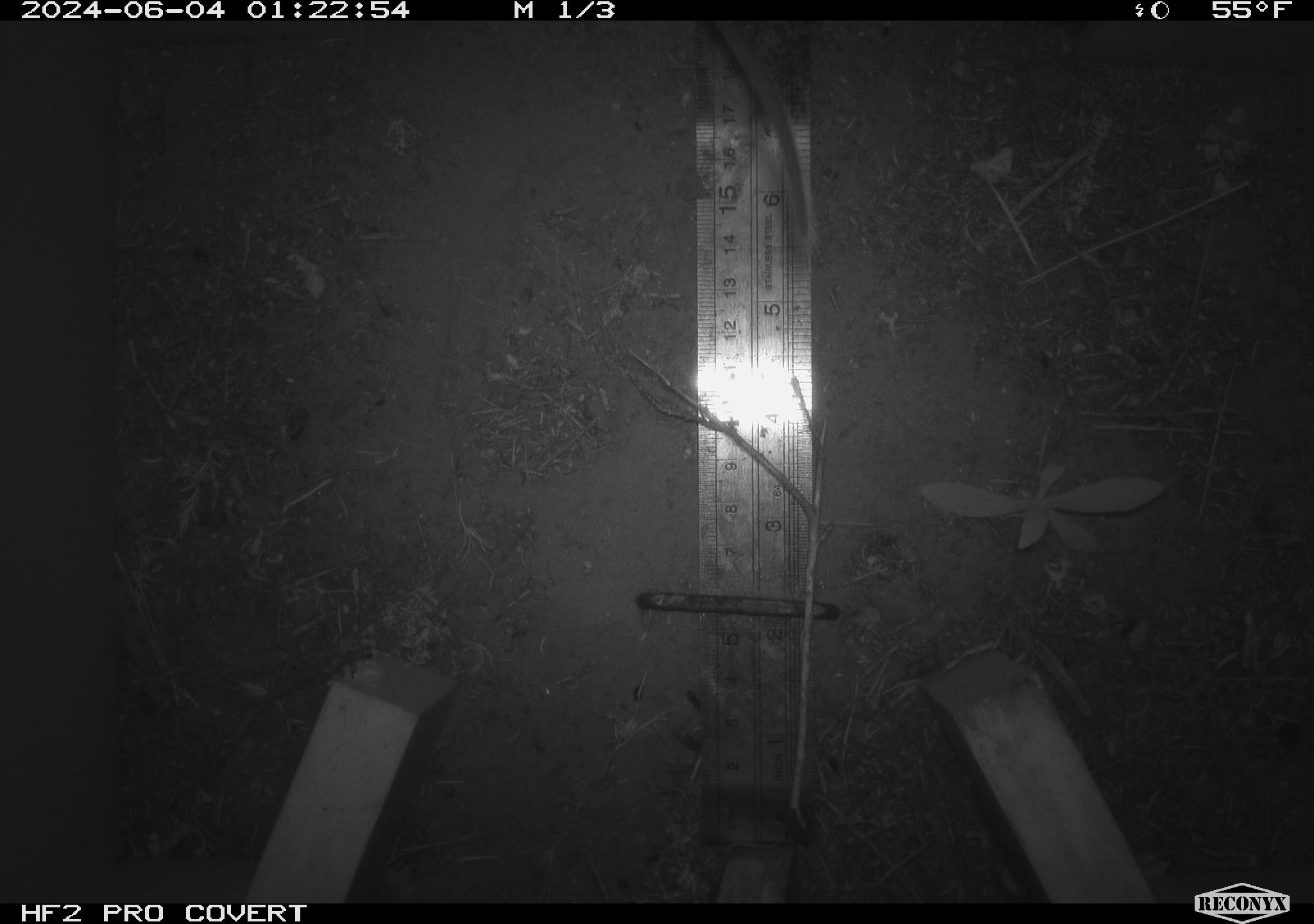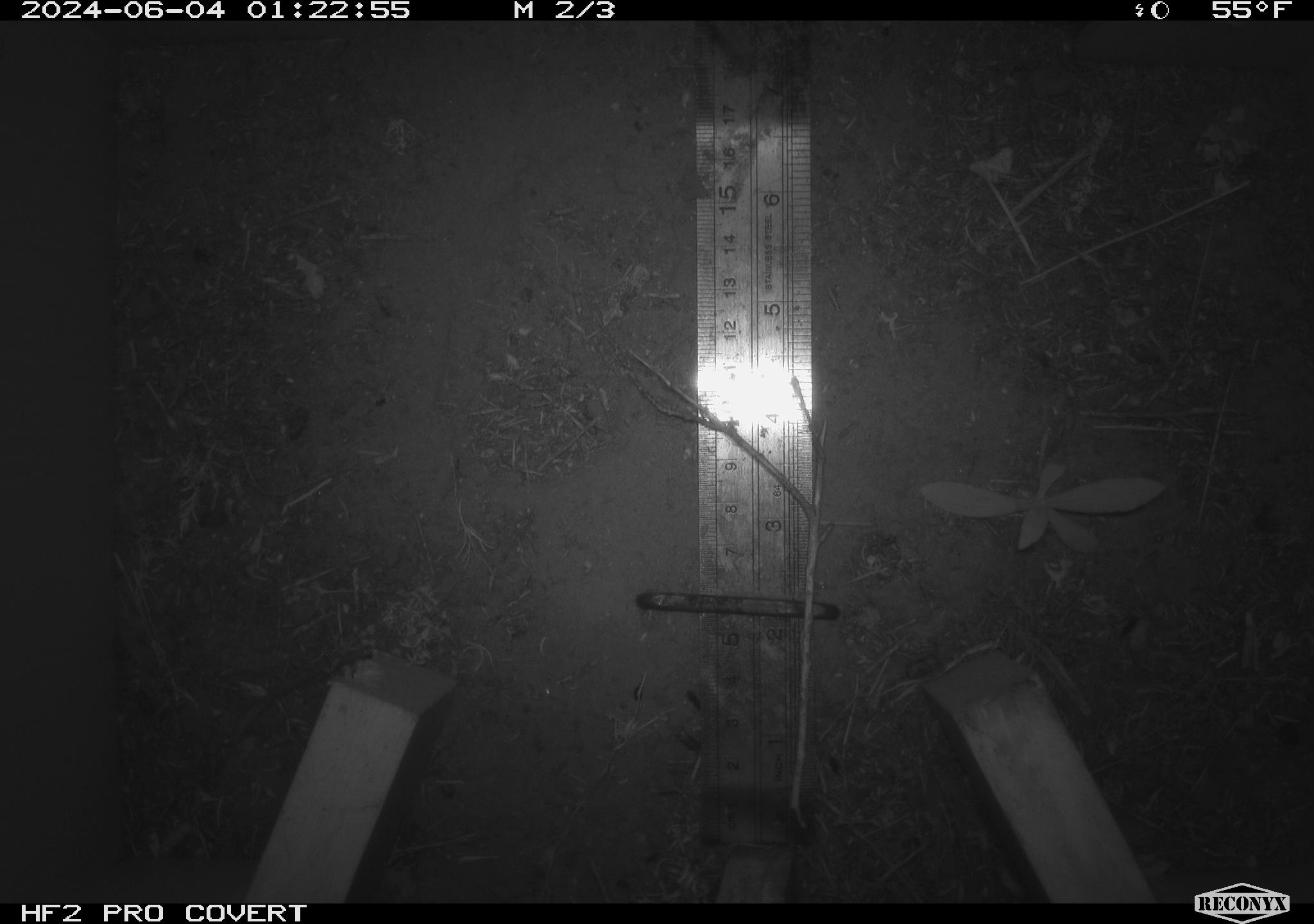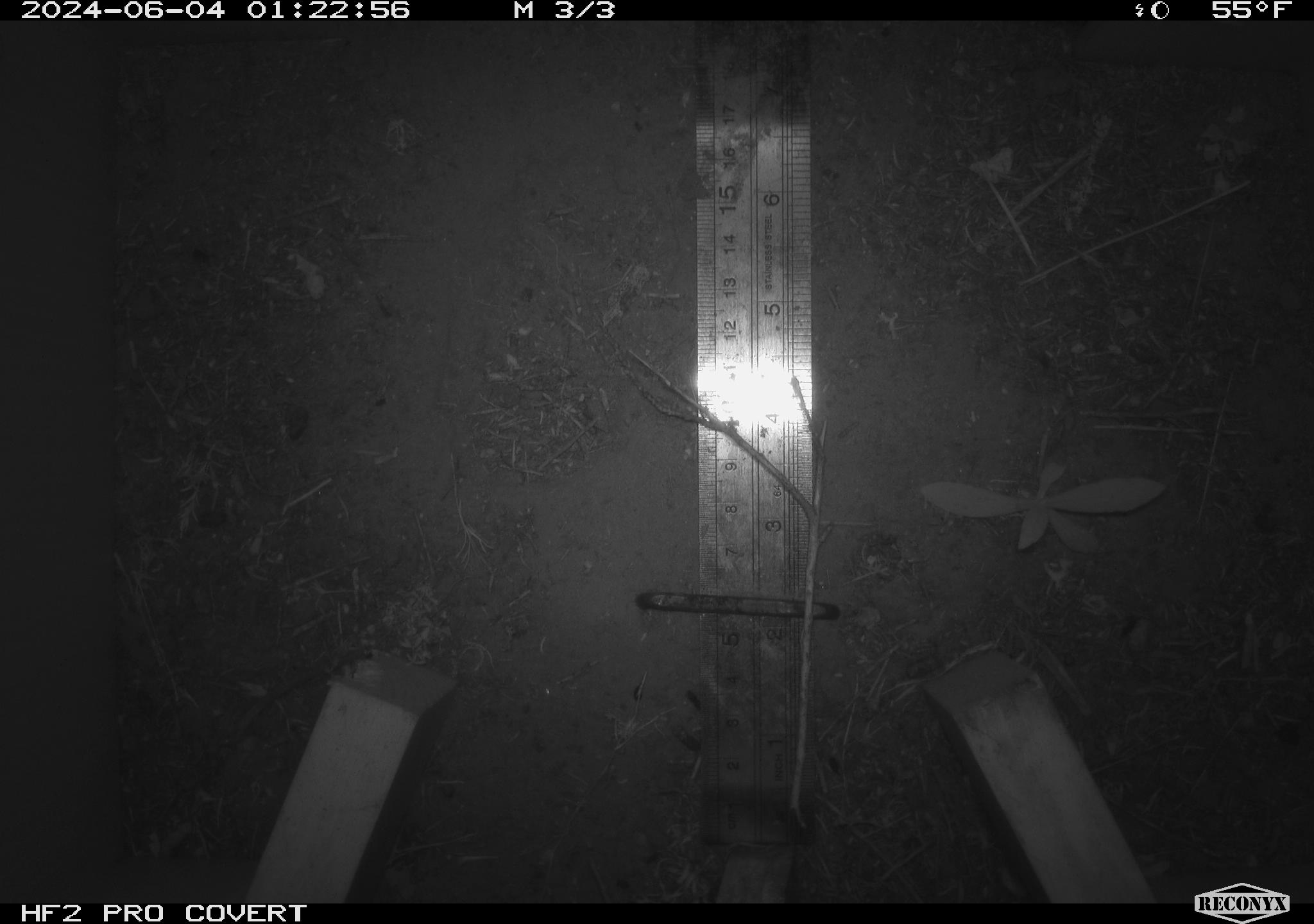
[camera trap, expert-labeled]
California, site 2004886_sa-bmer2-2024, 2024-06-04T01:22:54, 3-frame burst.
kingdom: Animalia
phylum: Chordata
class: Mammalia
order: Rodentia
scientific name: Rodentia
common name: mouse species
Mouse species (Rodentia).